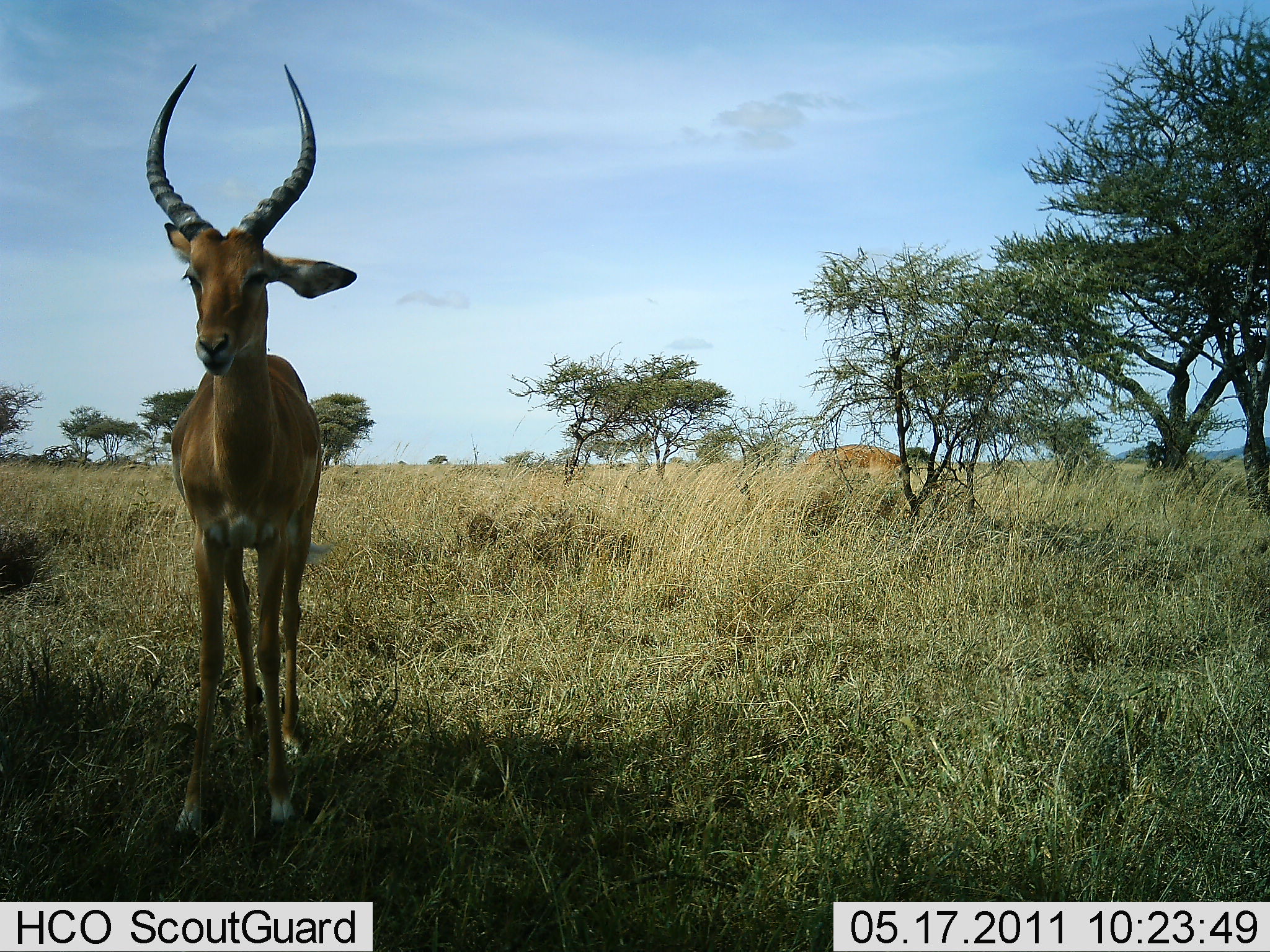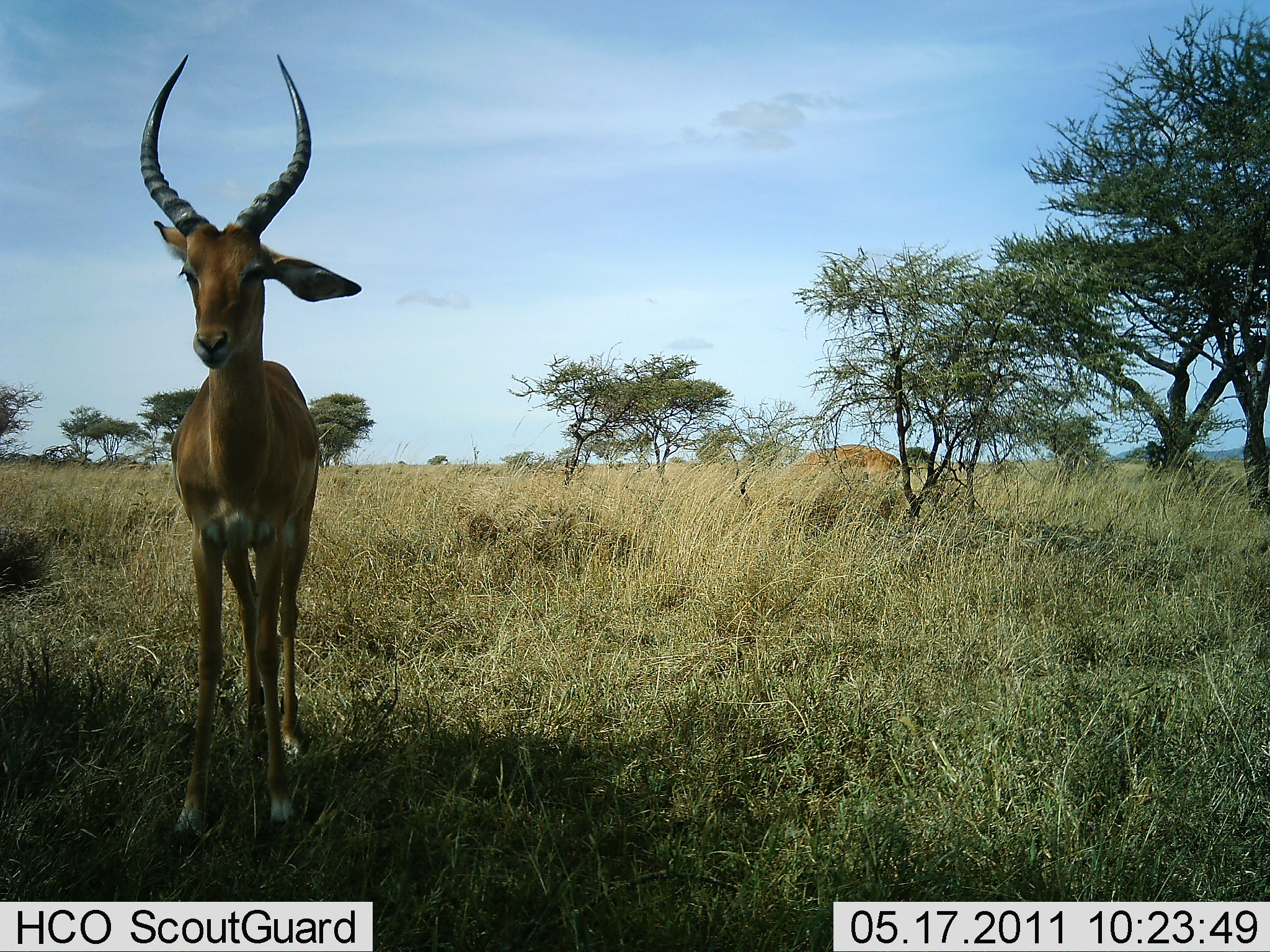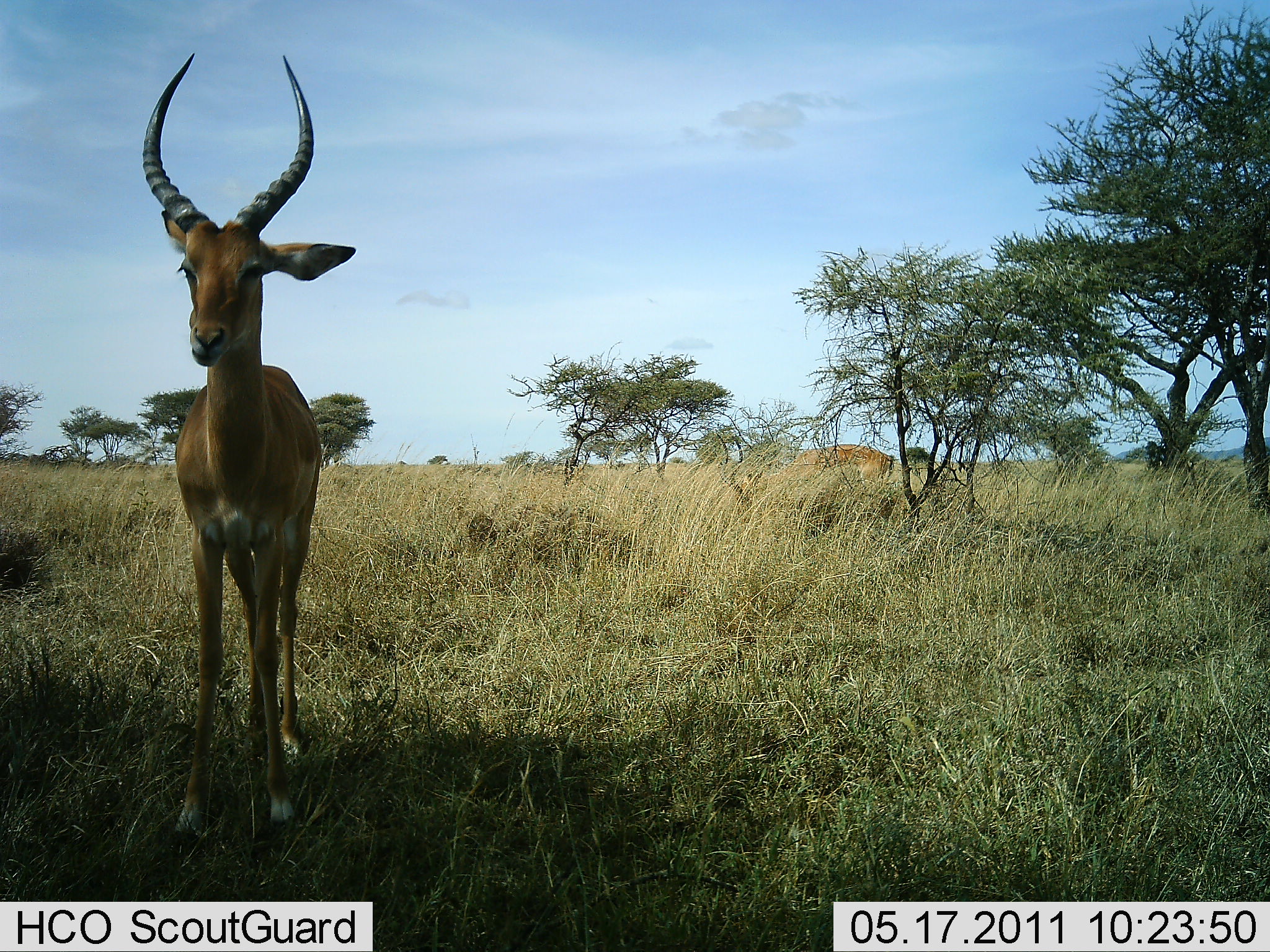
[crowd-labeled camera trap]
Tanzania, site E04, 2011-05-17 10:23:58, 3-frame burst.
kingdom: Animalia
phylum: Chordata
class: Mammalia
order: Artiodactyla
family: Bovidae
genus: Aepyceros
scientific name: Aepyceros melampus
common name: impala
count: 2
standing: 100%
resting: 0%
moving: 0%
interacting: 0%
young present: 0%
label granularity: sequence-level